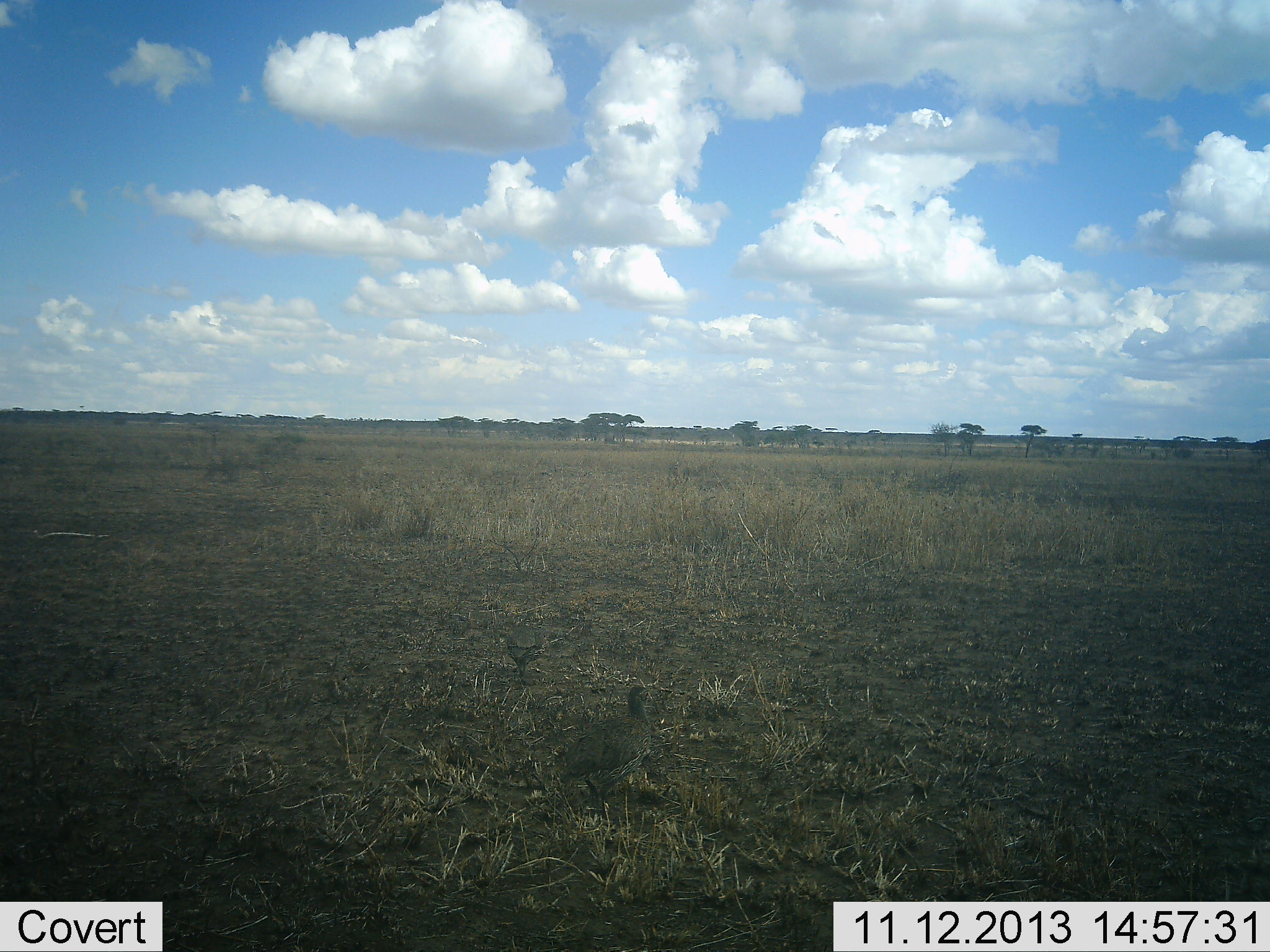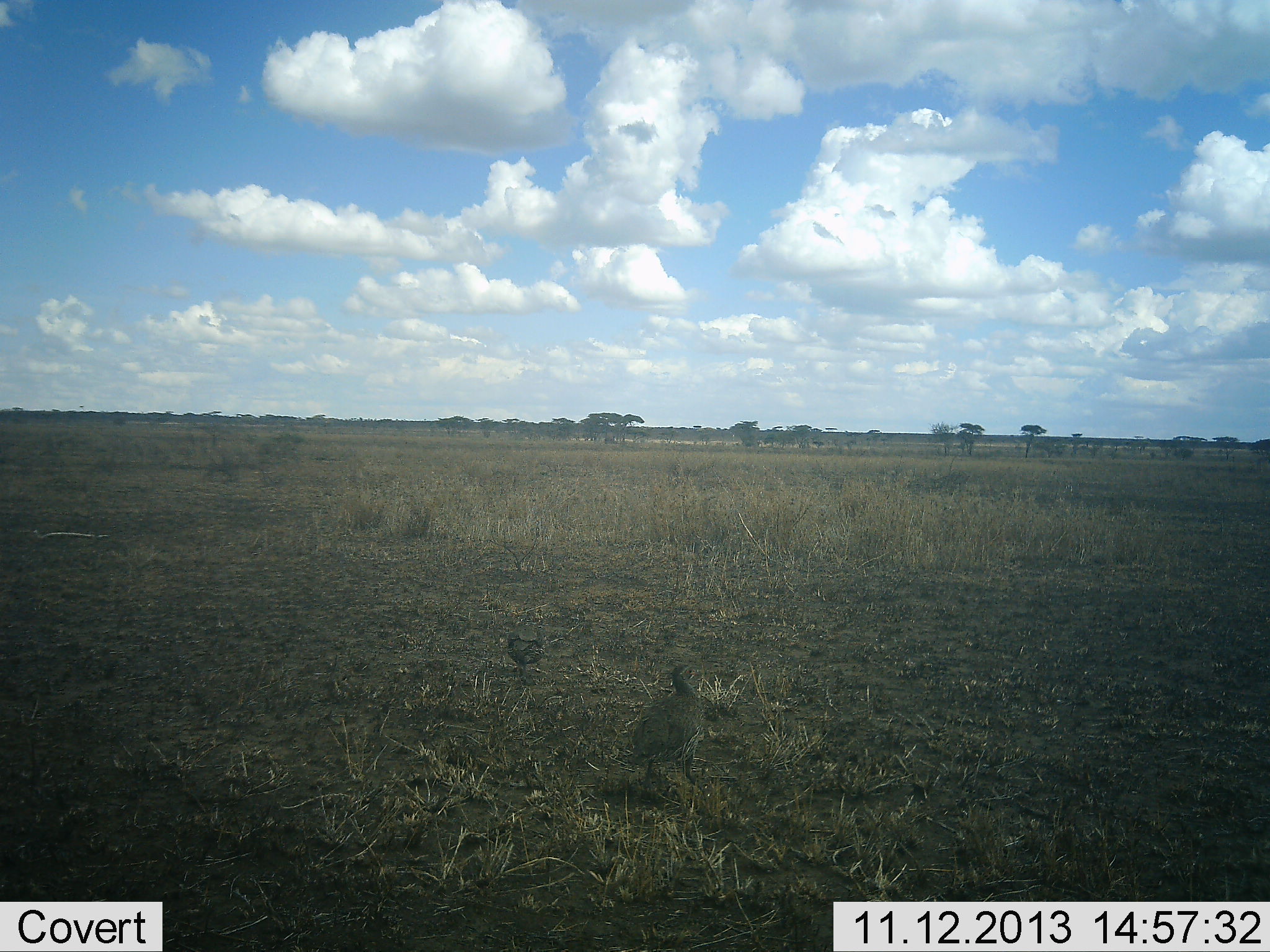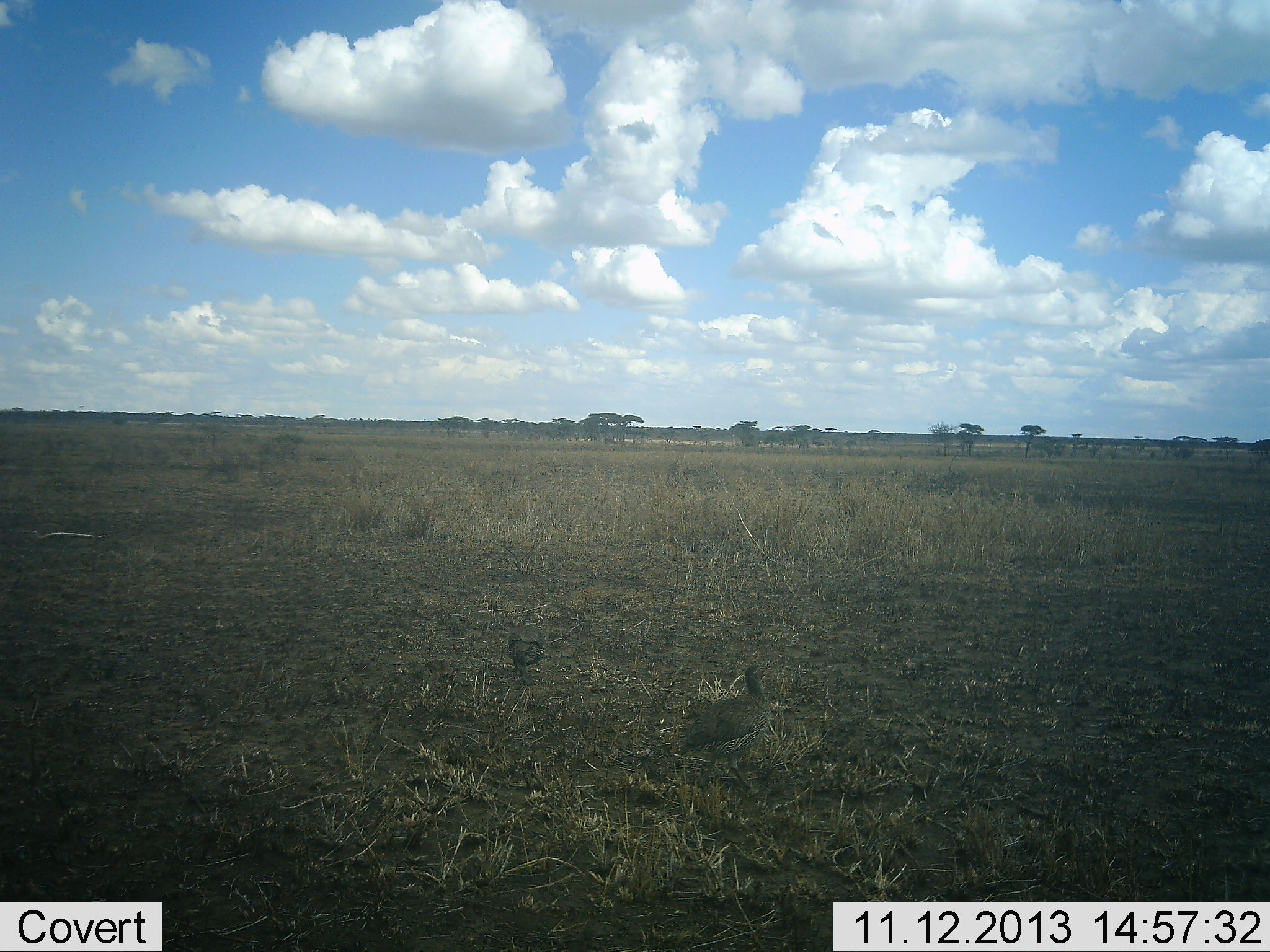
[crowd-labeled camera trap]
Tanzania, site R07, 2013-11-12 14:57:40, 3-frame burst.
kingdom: Animalia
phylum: Chordata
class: Aves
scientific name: Aves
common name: bird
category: otherbird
Otherbird (bird) (Aves), count 2. Behavior (volunteer vote fractions): standing 70%, resting 0%, moving 60%, interacting 0%. Young present (vote fraction): 0%. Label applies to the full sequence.